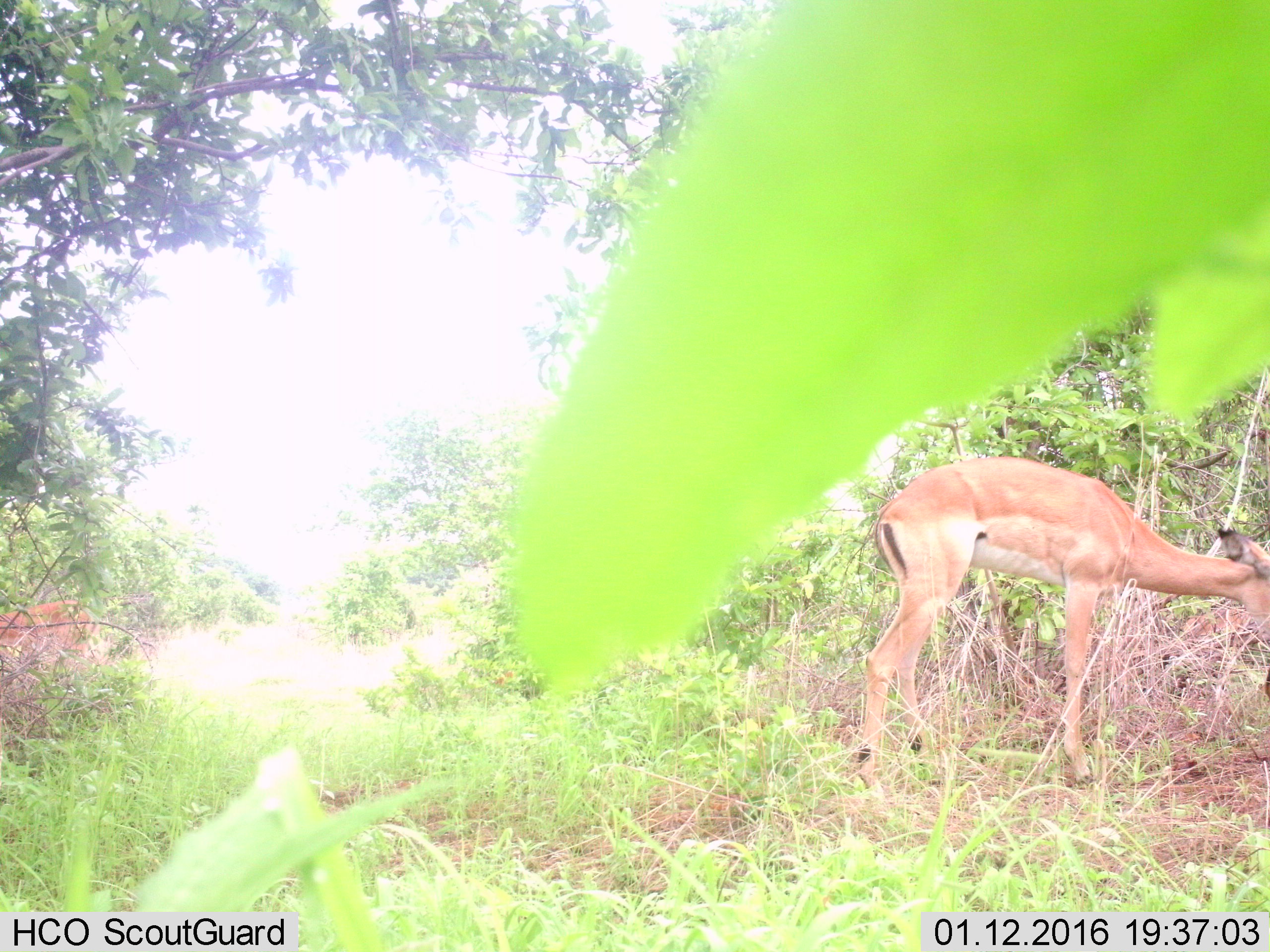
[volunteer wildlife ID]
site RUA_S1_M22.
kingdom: Animalia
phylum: Chordata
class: Mammalia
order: Artiodactyla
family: Bovidae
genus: Aepyceros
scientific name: Aepyceros melampus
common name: impala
Impala (Aepyceros melampus), count 2. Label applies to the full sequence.